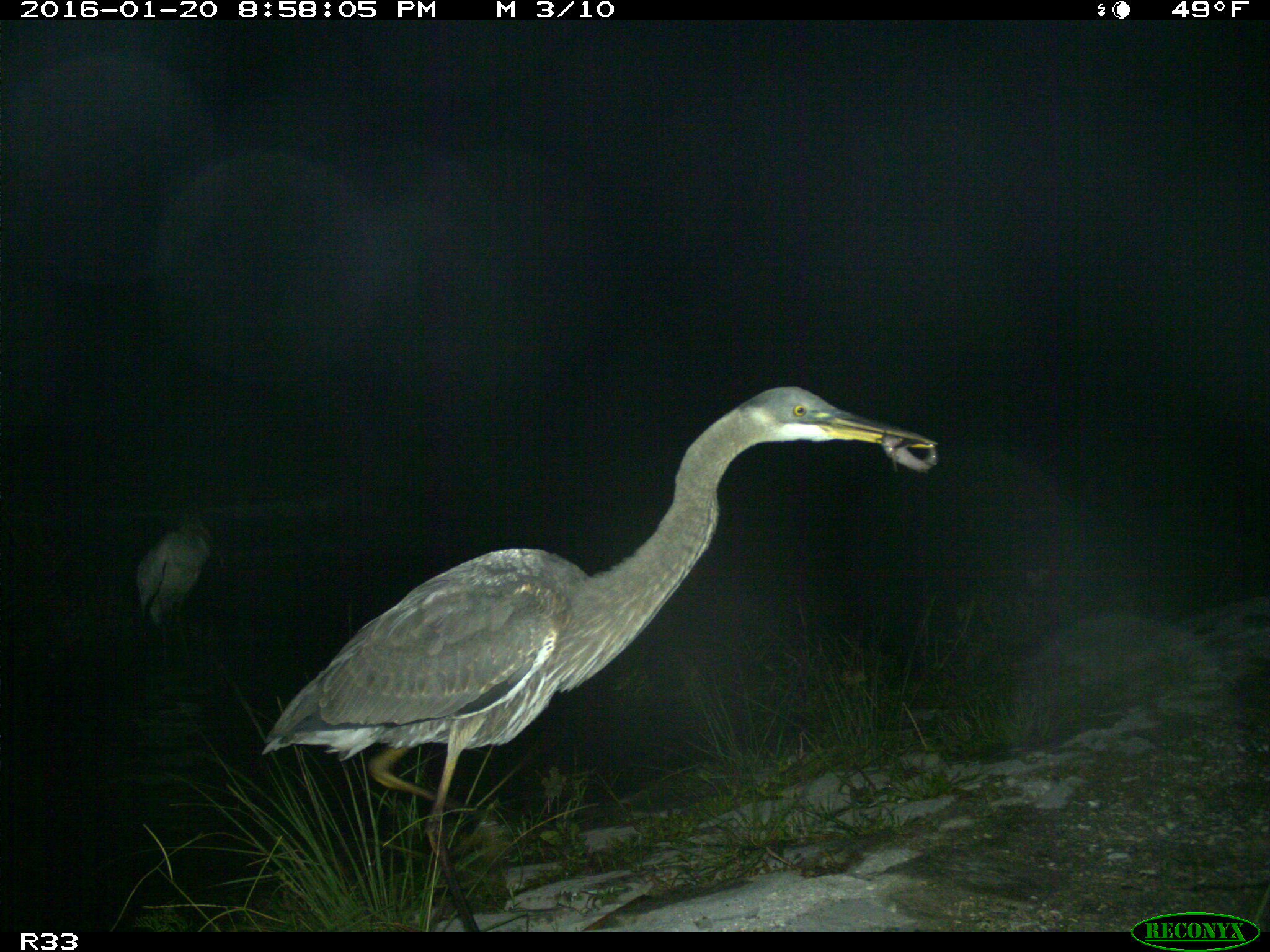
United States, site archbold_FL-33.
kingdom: Animalia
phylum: Chordata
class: Aves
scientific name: Aves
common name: birds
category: unidentified bird